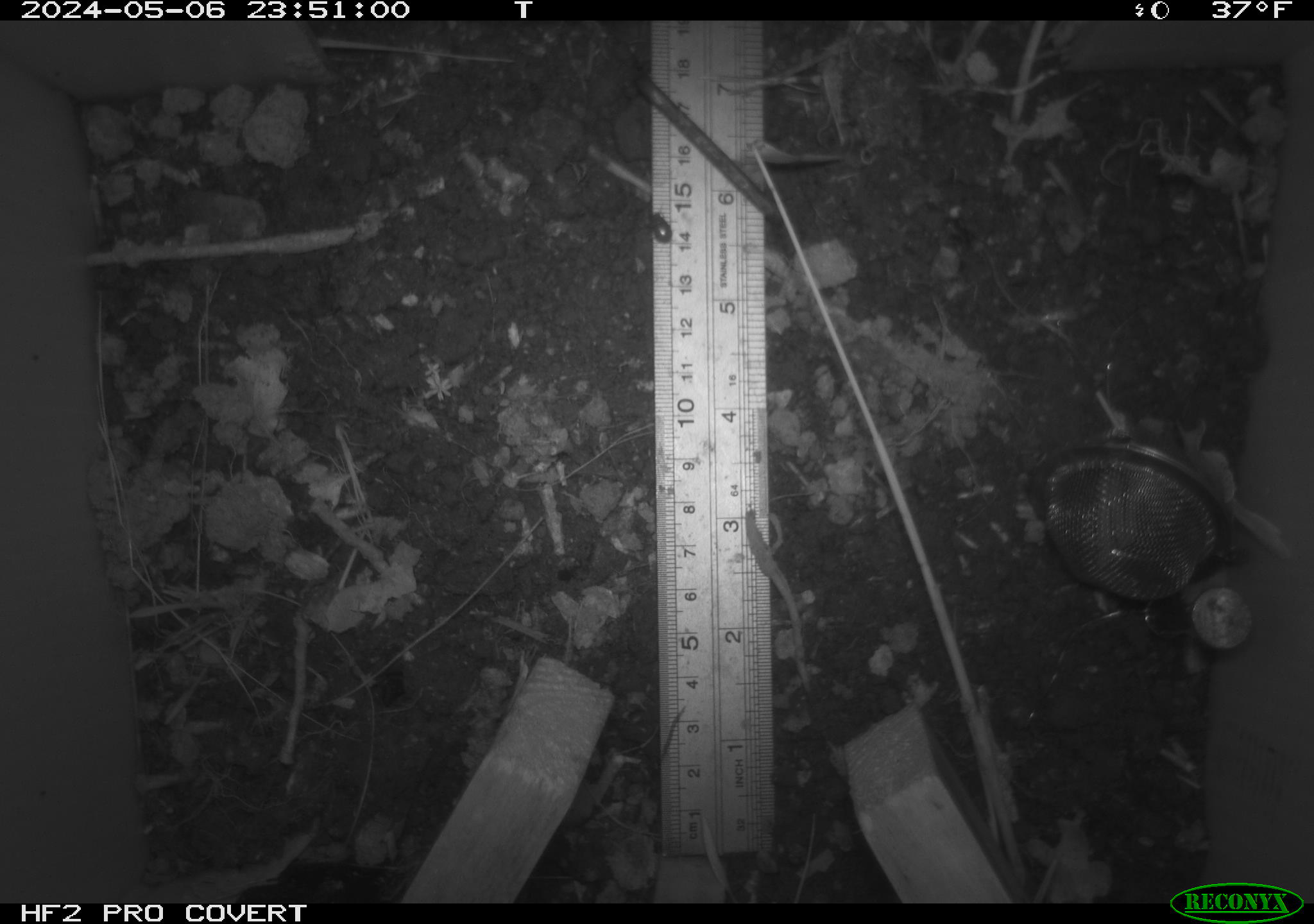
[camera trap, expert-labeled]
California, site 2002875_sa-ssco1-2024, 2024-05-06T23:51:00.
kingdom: Animalia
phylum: Arthropoda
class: Insecta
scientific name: Insecta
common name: insect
Insect (Insecta).